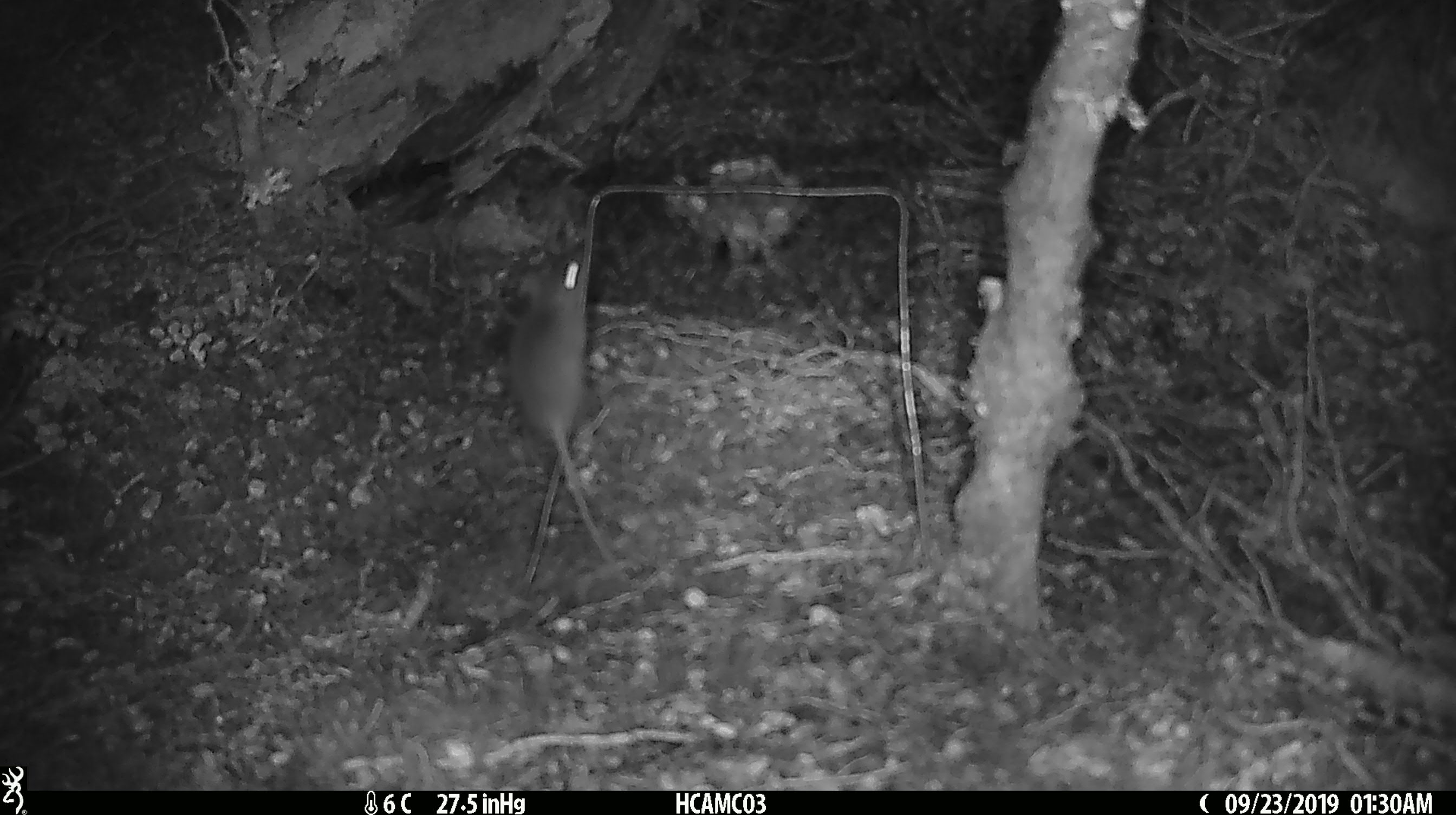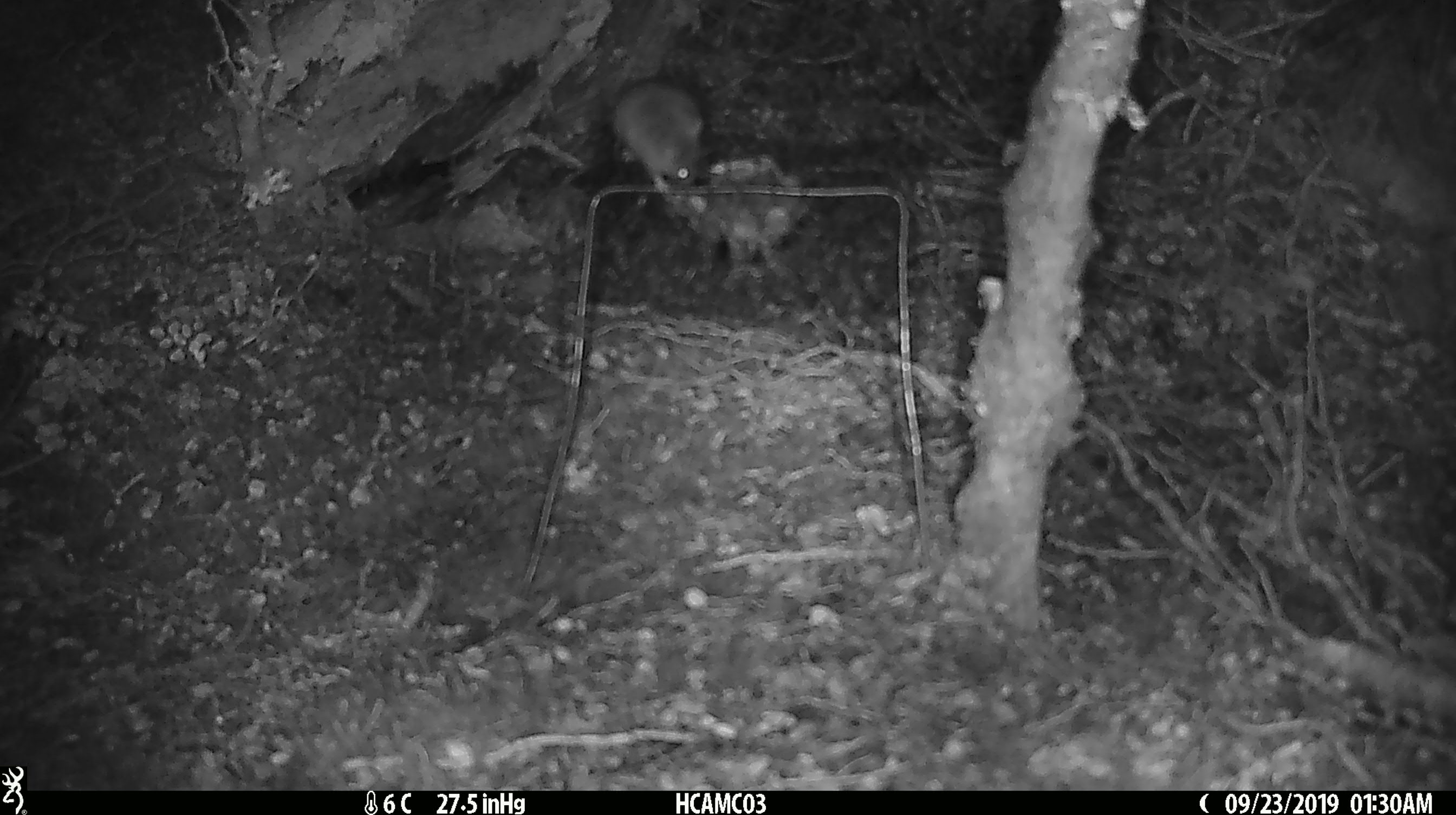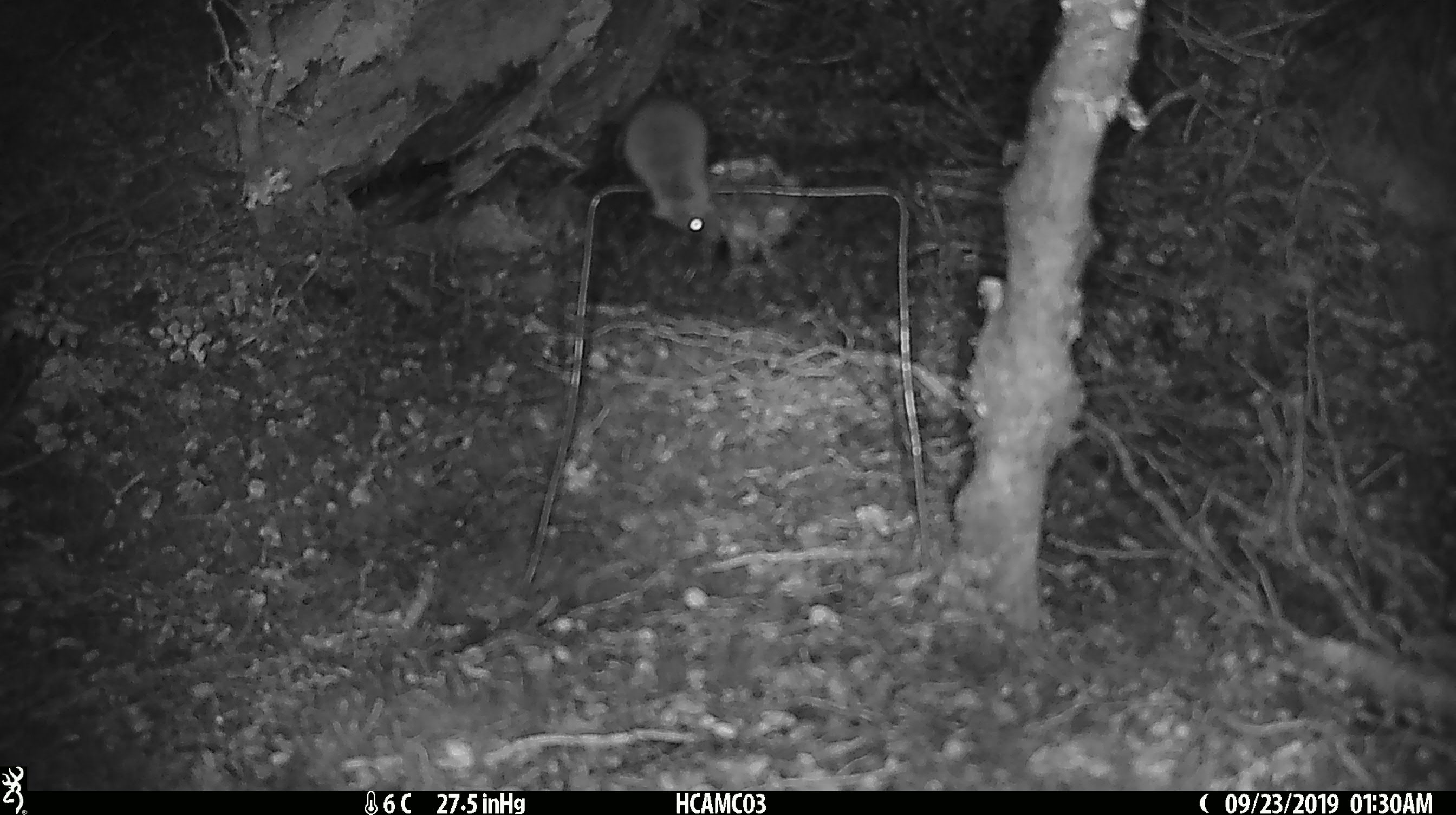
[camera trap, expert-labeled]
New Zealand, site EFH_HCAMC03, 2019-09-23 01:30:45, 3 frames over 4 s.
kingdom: Animalia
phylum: Chordata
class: Mammalia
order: Rodentia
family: Muridae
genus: Mus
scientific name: Mus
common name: mouse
Mouse (Mus).